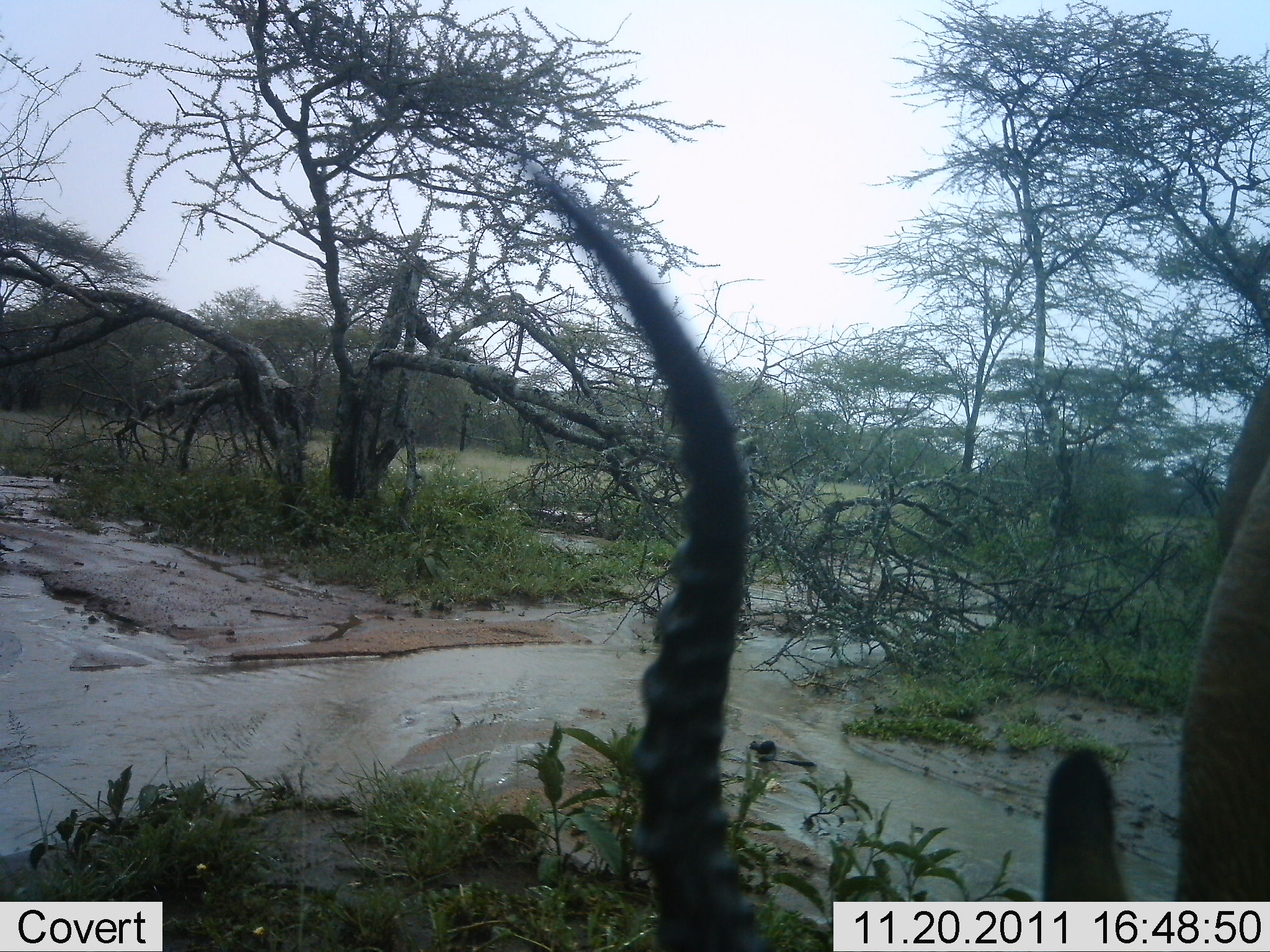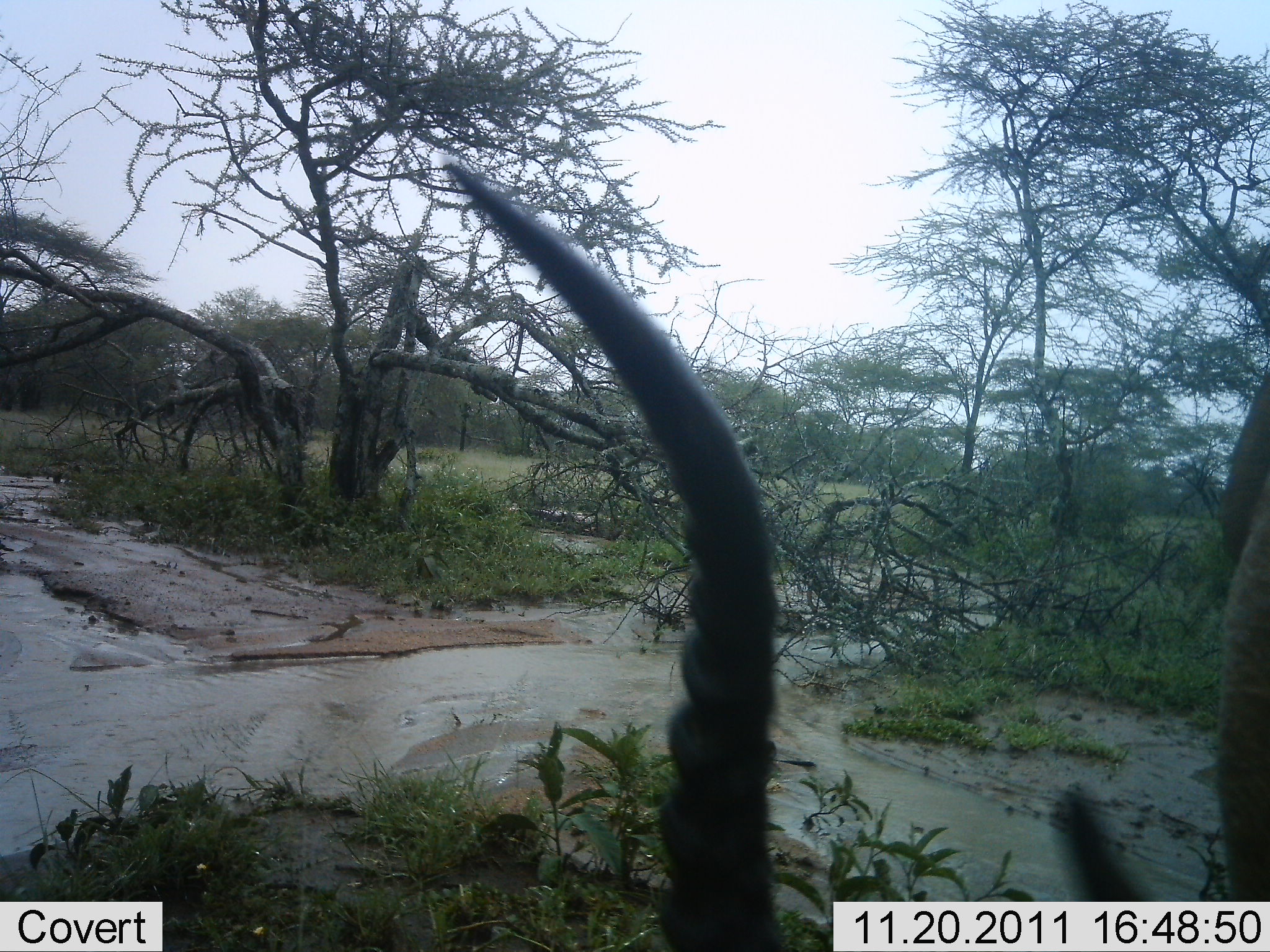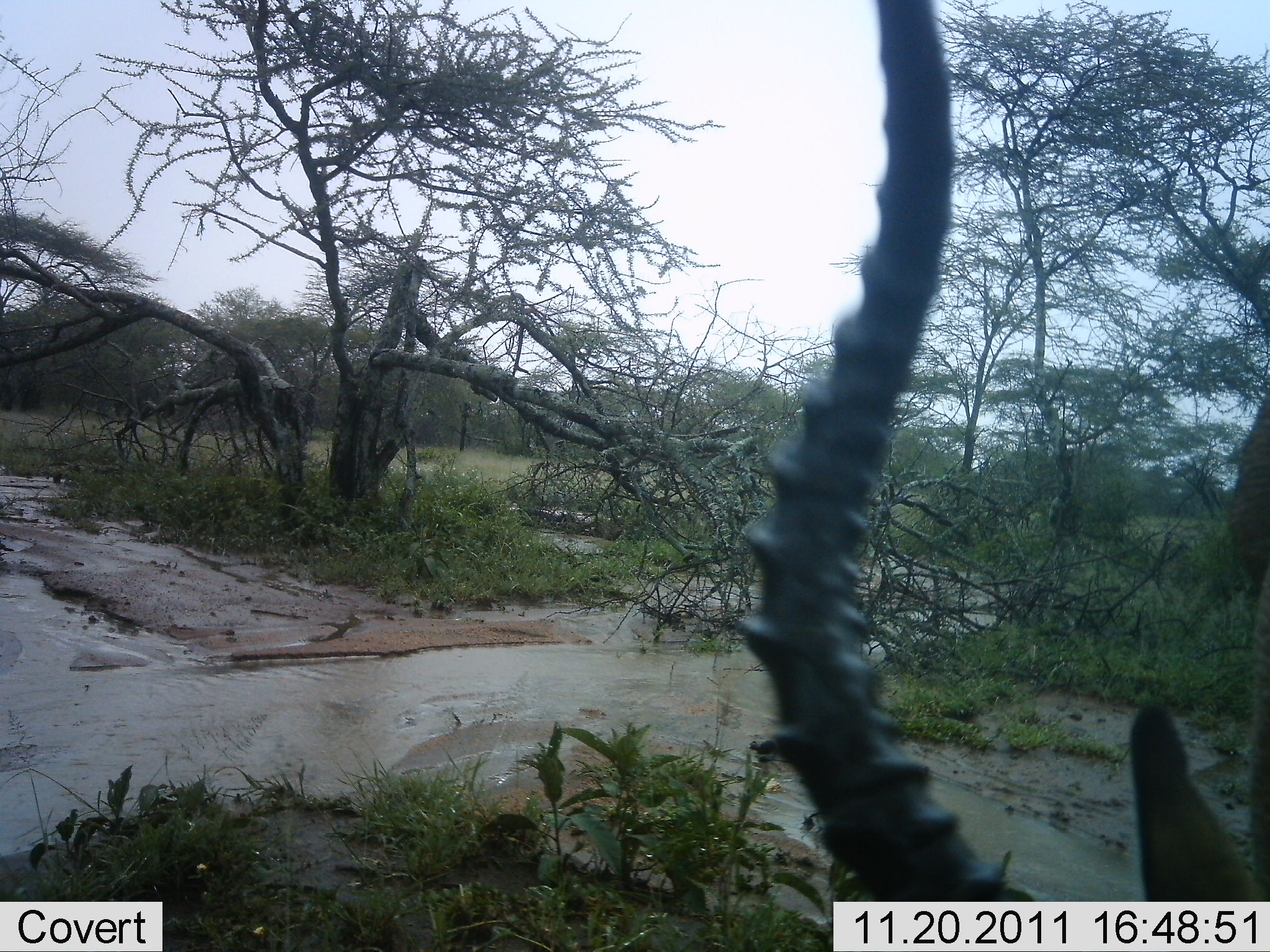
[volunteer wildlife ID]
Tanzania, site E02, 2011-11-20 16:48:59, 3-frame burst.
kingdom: Animalia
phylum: Chordata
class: Mammalia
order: Artiodactyla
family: Bovidae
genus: Aepyceros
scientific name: Aepyceros melampus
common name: impala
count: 1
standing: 38%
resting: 8%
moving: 23%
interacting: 0%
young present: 0%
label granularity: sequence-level